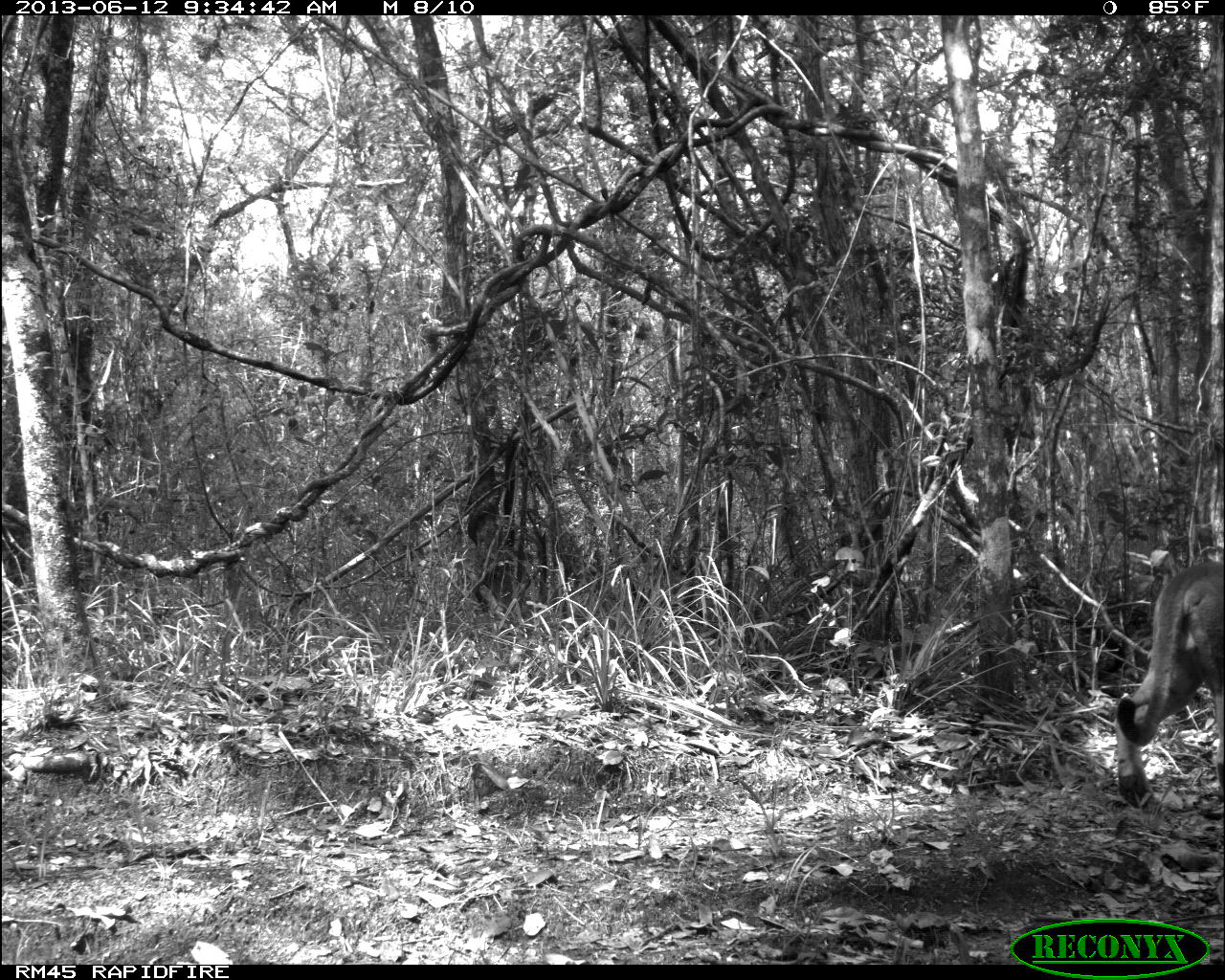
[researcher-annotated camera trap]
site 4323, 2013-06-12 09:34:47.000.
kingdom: Animalia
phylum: Chordata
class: Mammalia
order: Carnivora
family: Felidae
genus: Puma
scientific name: Puma concolor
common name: mountain lion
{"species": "Puma concolor (mountain lion)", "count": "1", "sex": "male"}